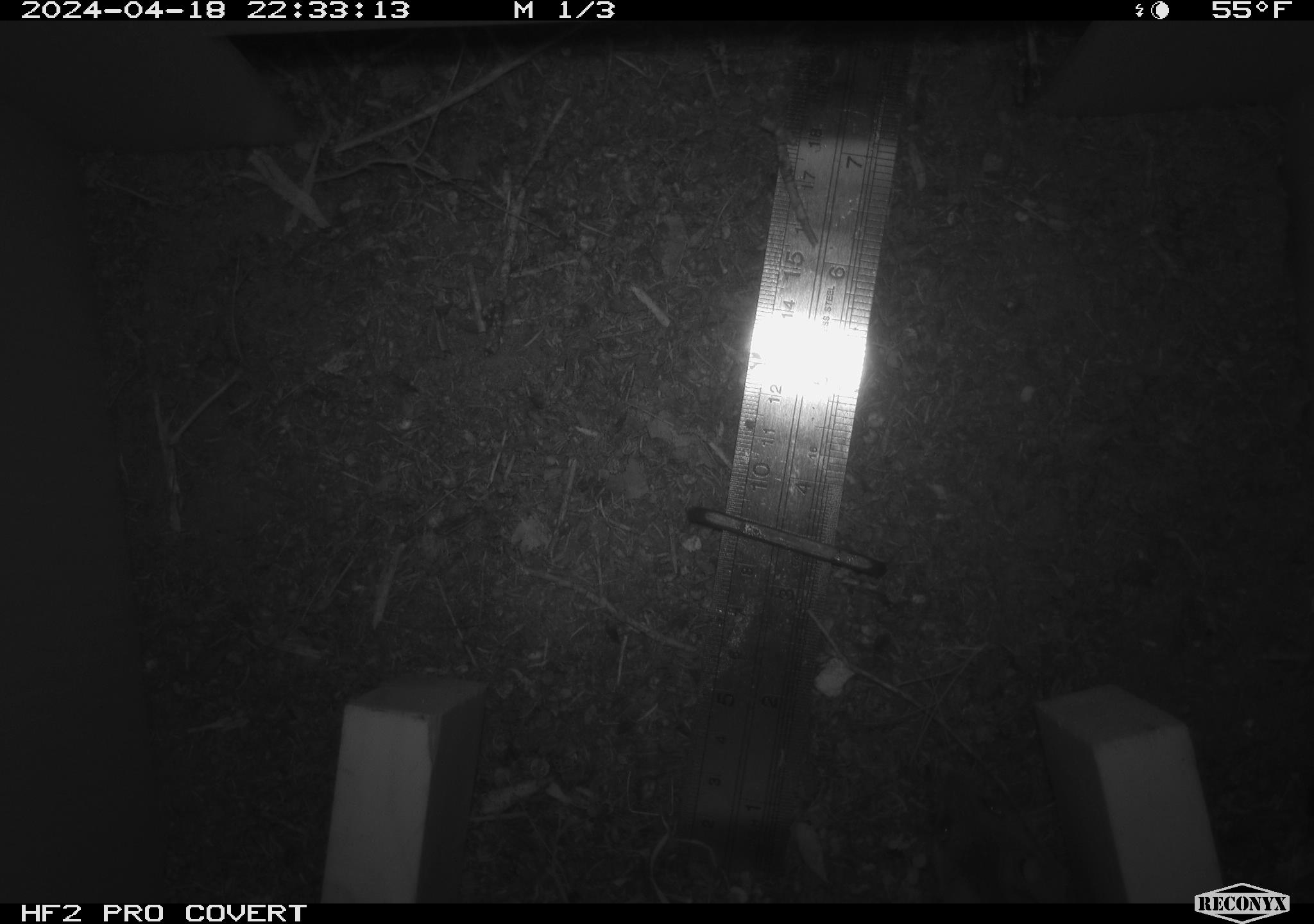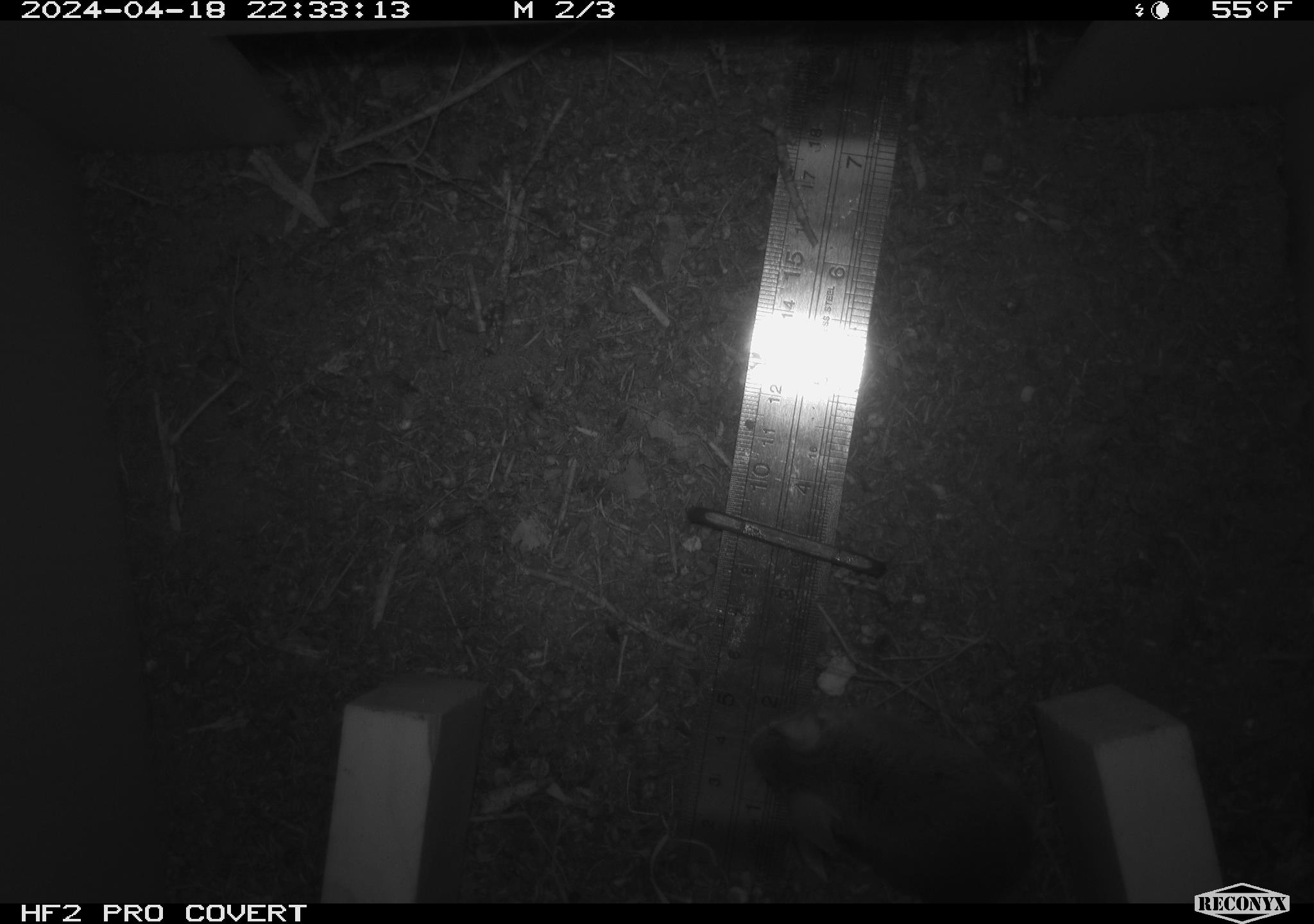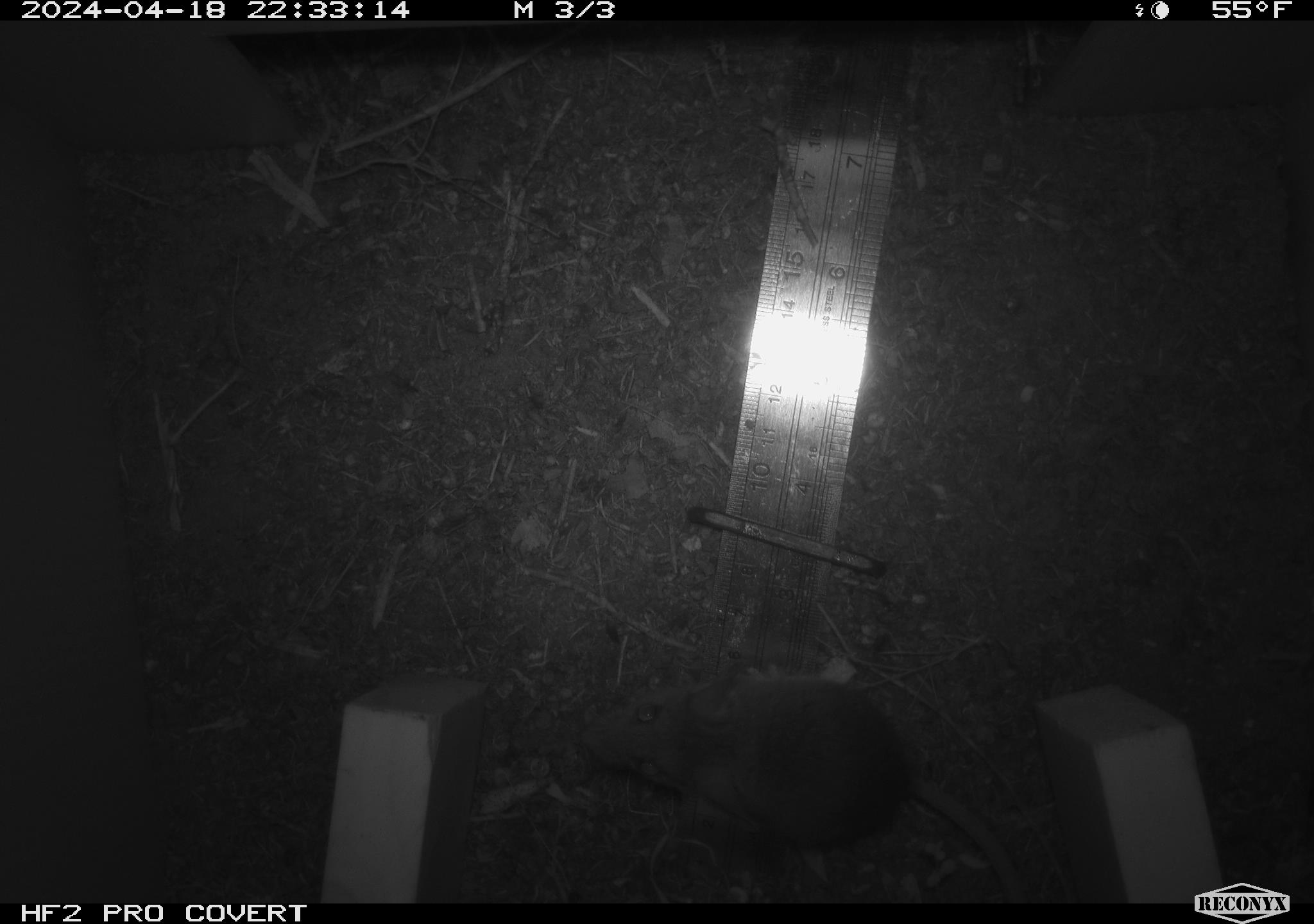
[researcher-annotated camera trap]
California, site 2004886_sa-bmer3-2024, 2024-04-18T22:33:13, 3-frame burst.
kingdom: Animalia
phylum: Chordata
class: Mammalia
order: Rodentia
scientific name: Rodentia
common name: mouse species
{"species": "mouse species (Rodentia)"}